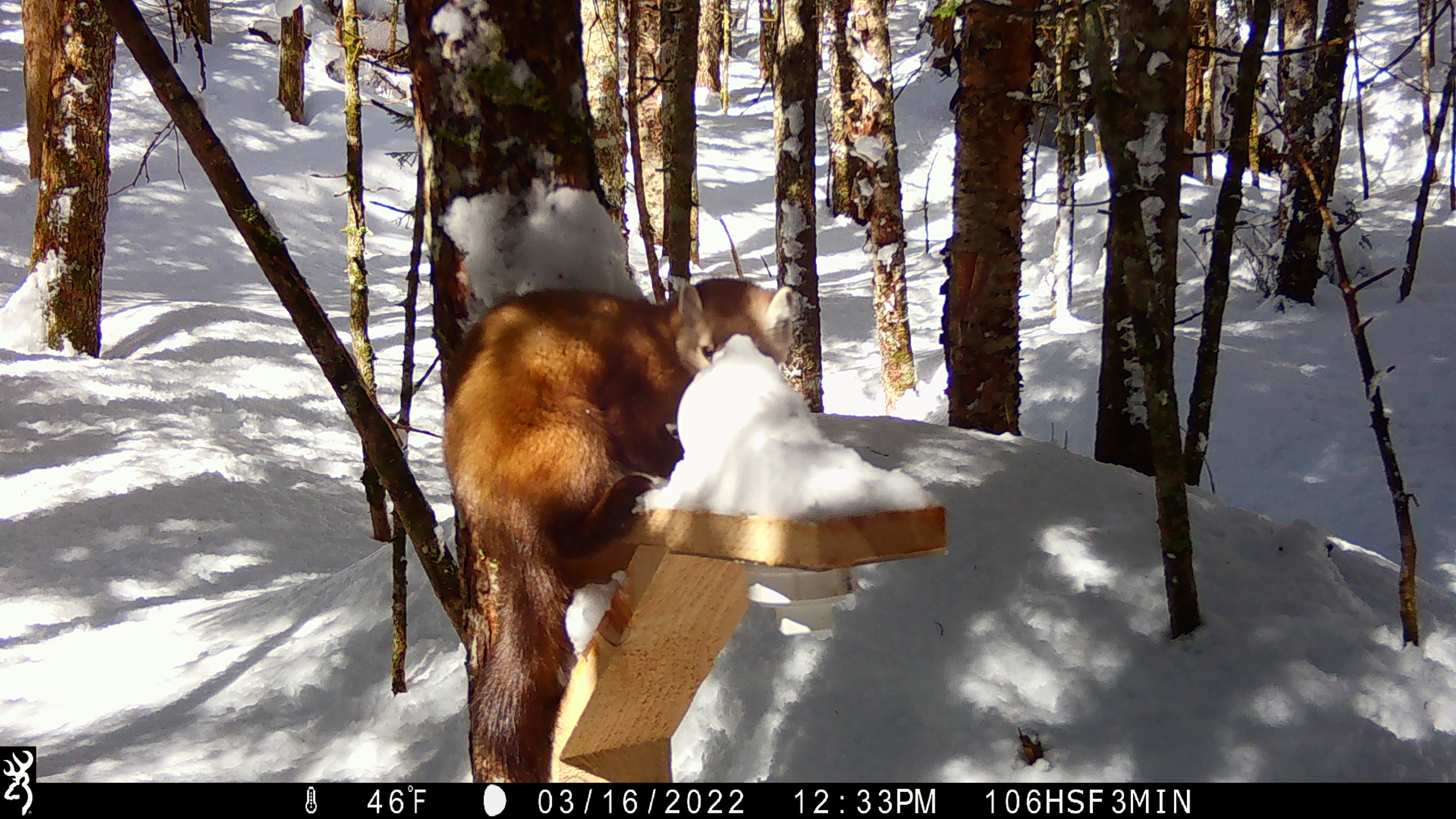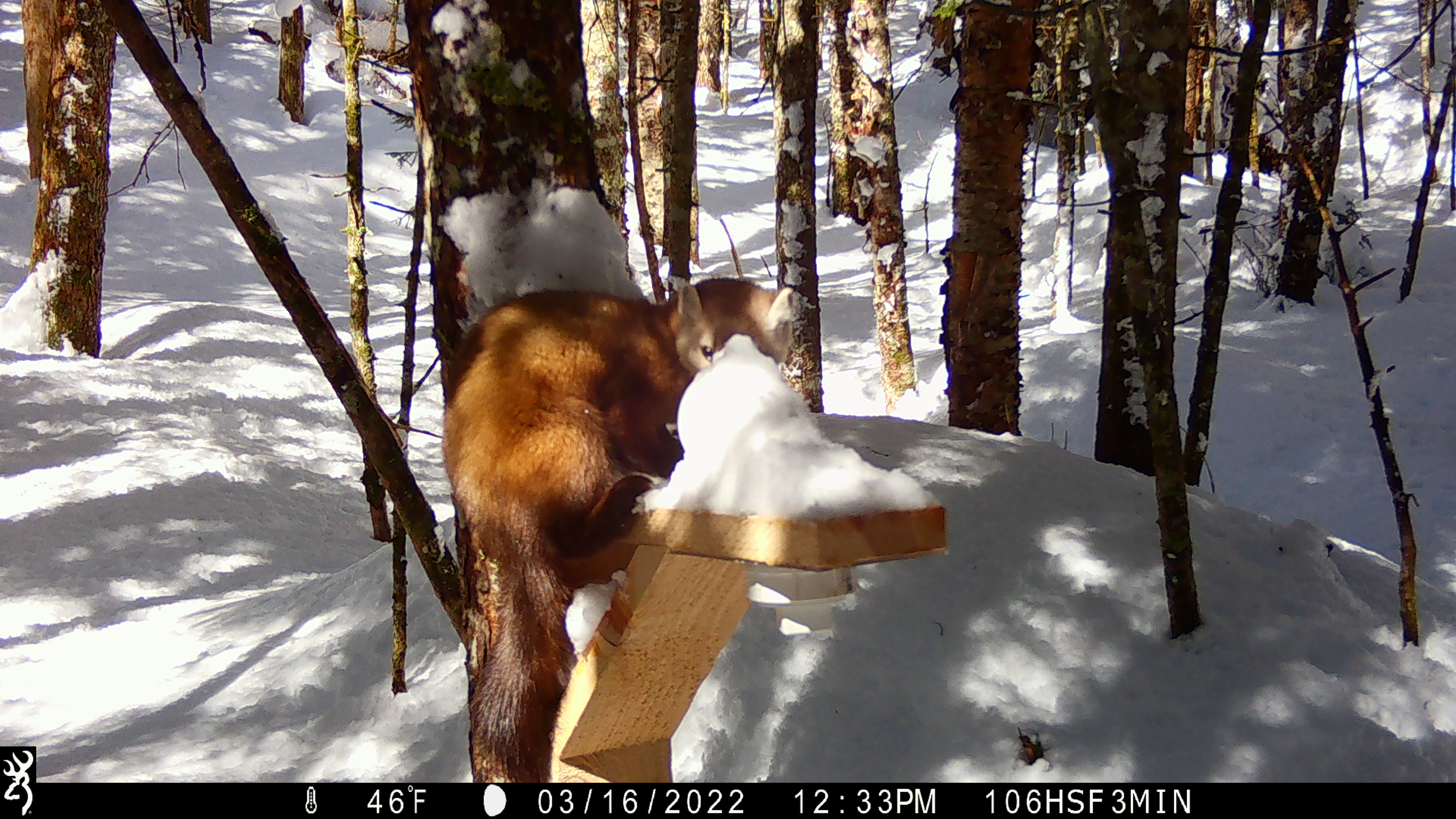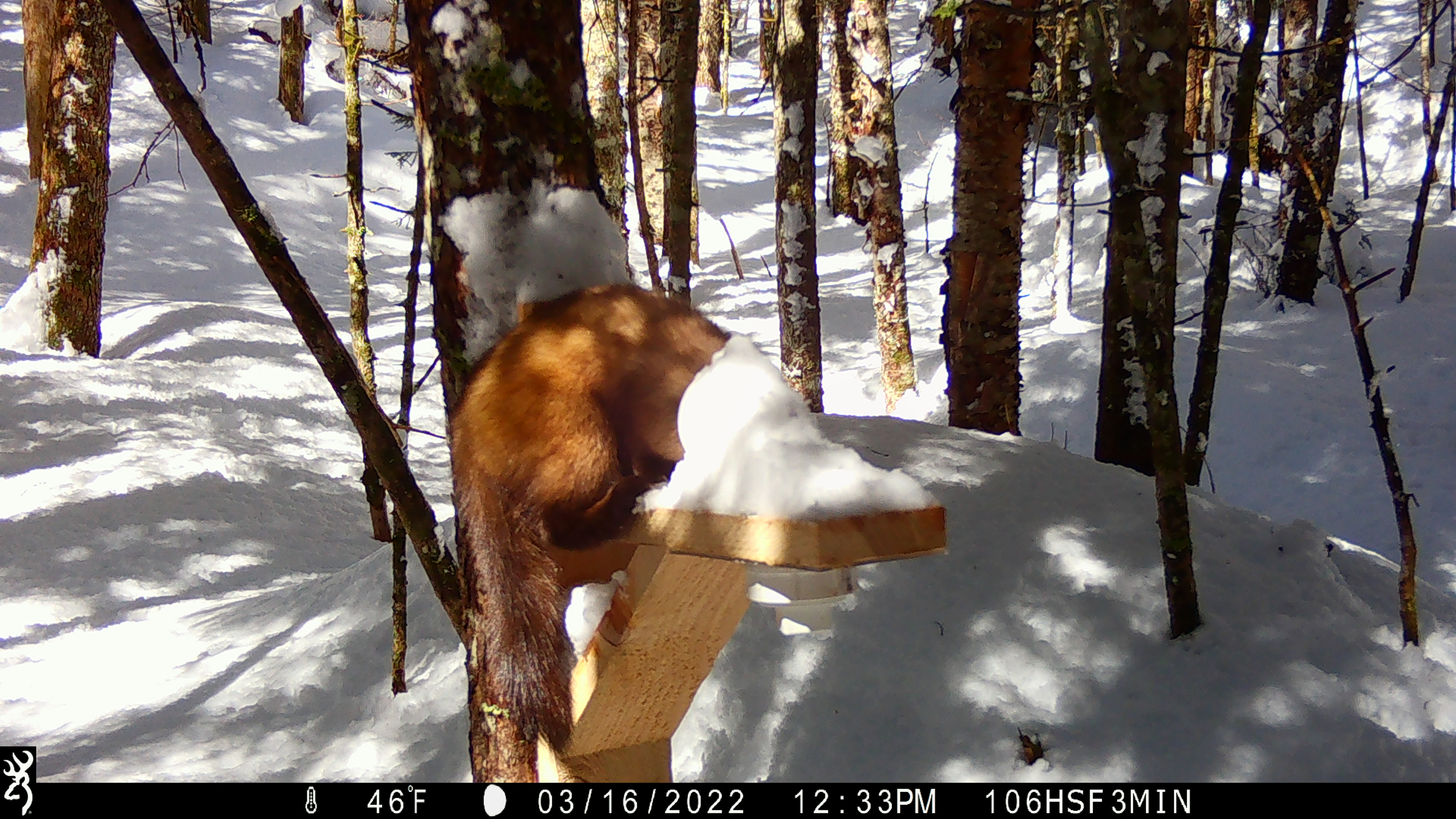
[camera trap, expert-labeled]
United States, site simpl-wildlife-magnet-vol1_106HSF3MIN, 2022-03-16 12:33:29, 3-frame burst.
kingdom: Animalia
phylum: Chordata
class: Mammalia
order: Carnivora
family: Mustelidae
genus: Martes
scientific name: Martes americana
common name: american marten